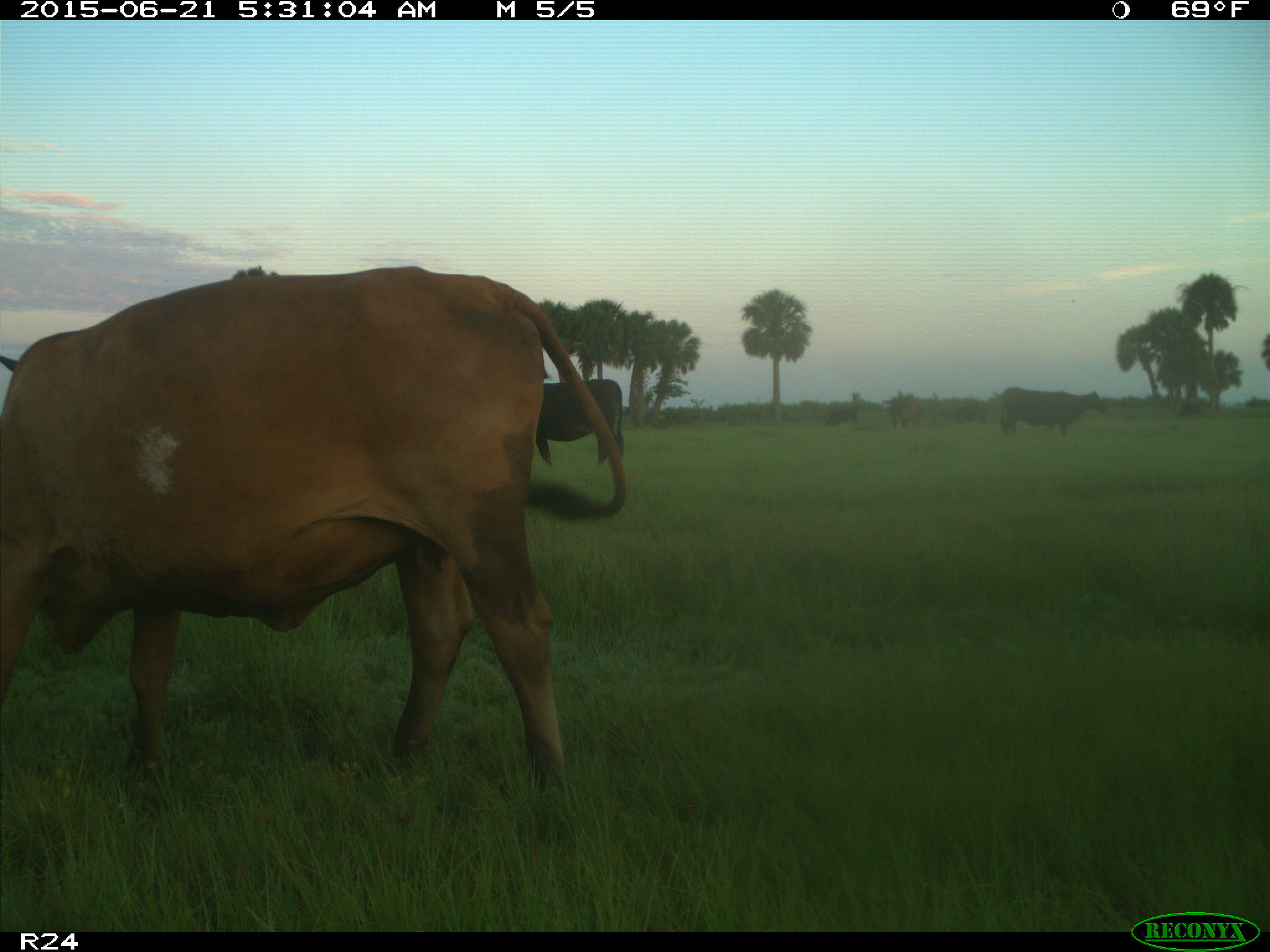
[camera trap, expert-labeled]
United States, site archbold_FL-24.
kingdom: Animalia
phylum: Chordata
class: Mammalia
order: Artiodactyla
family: Bovidae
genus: Bos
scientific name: Bos taurus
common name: domestic cow